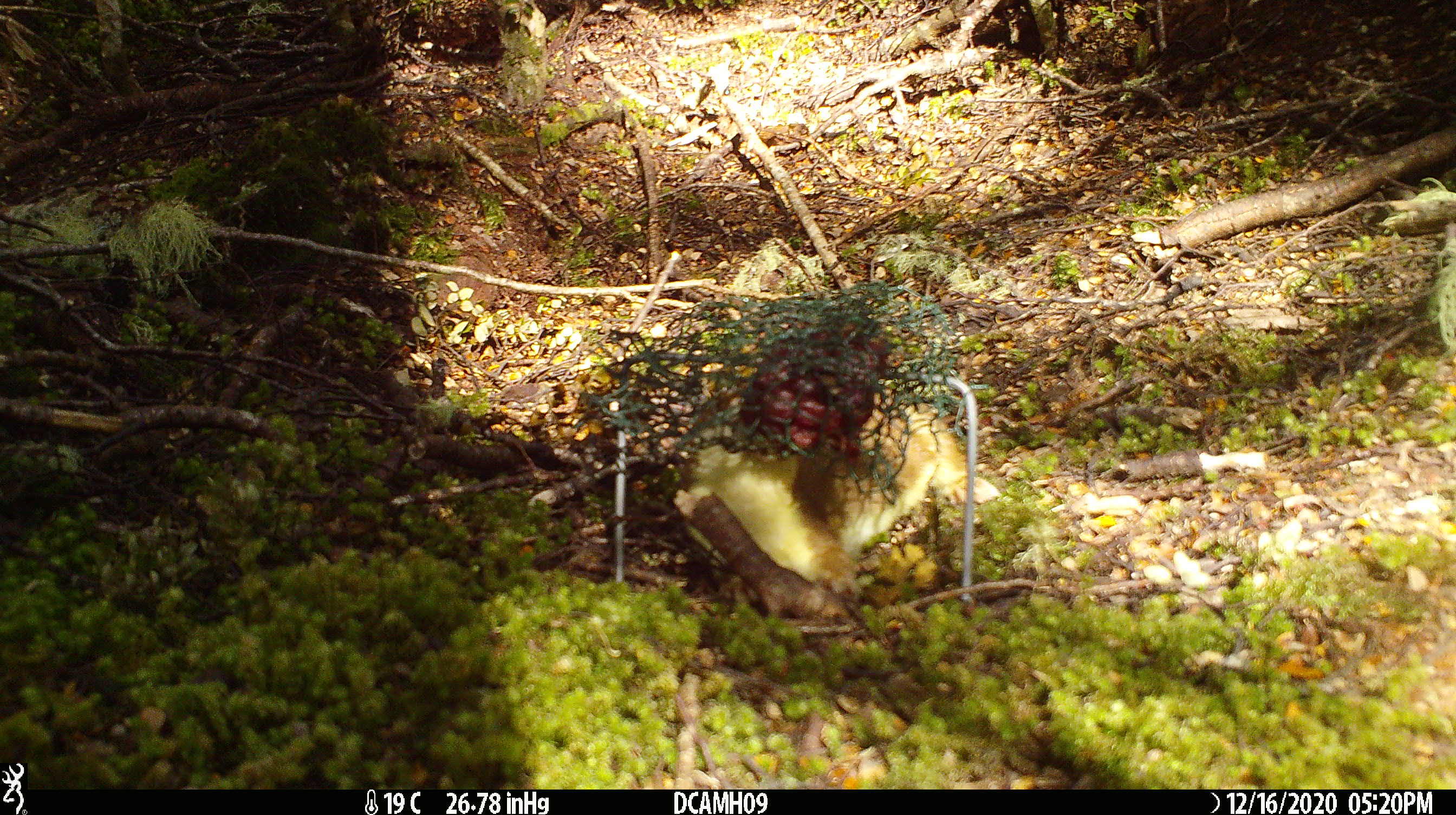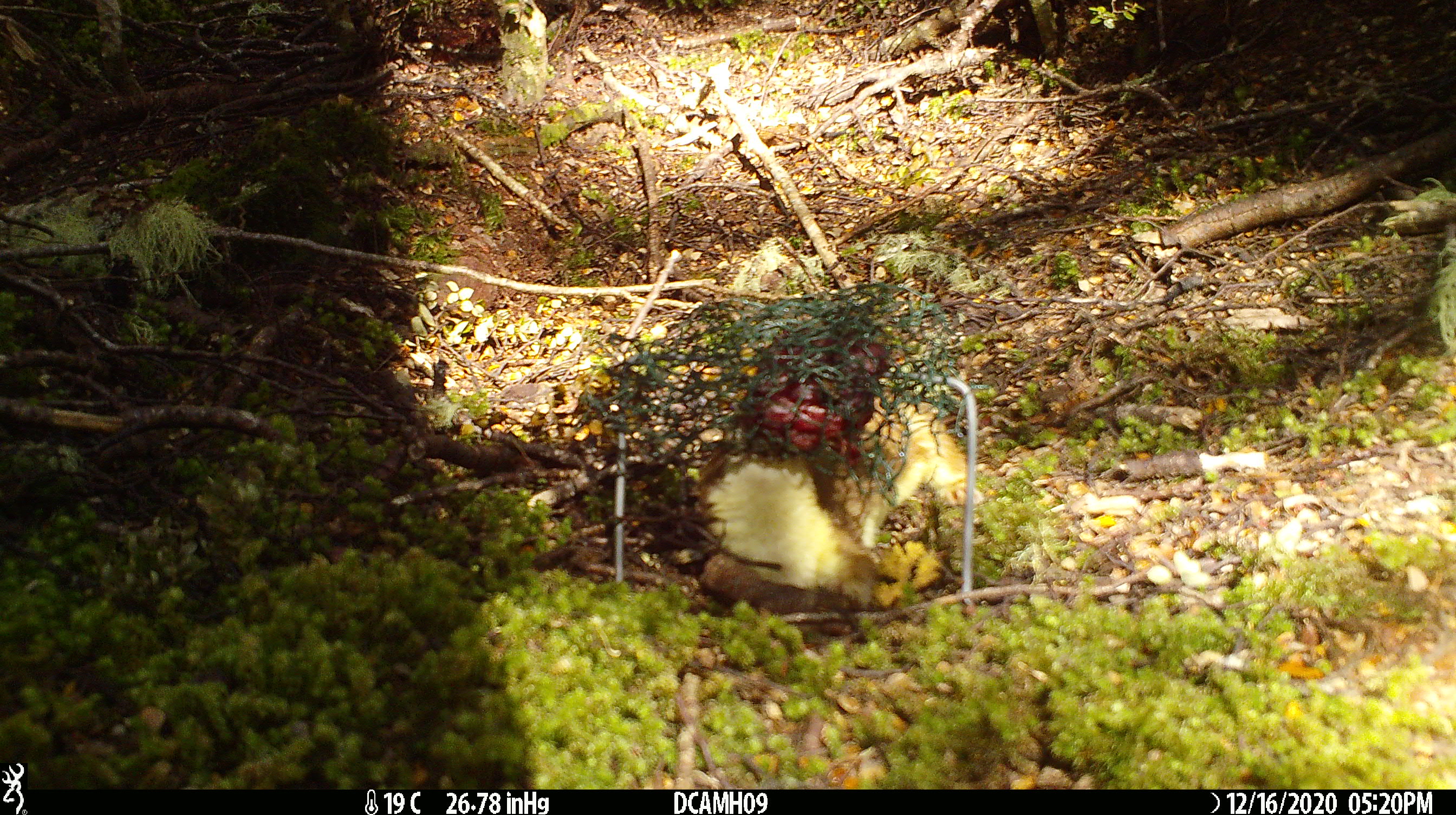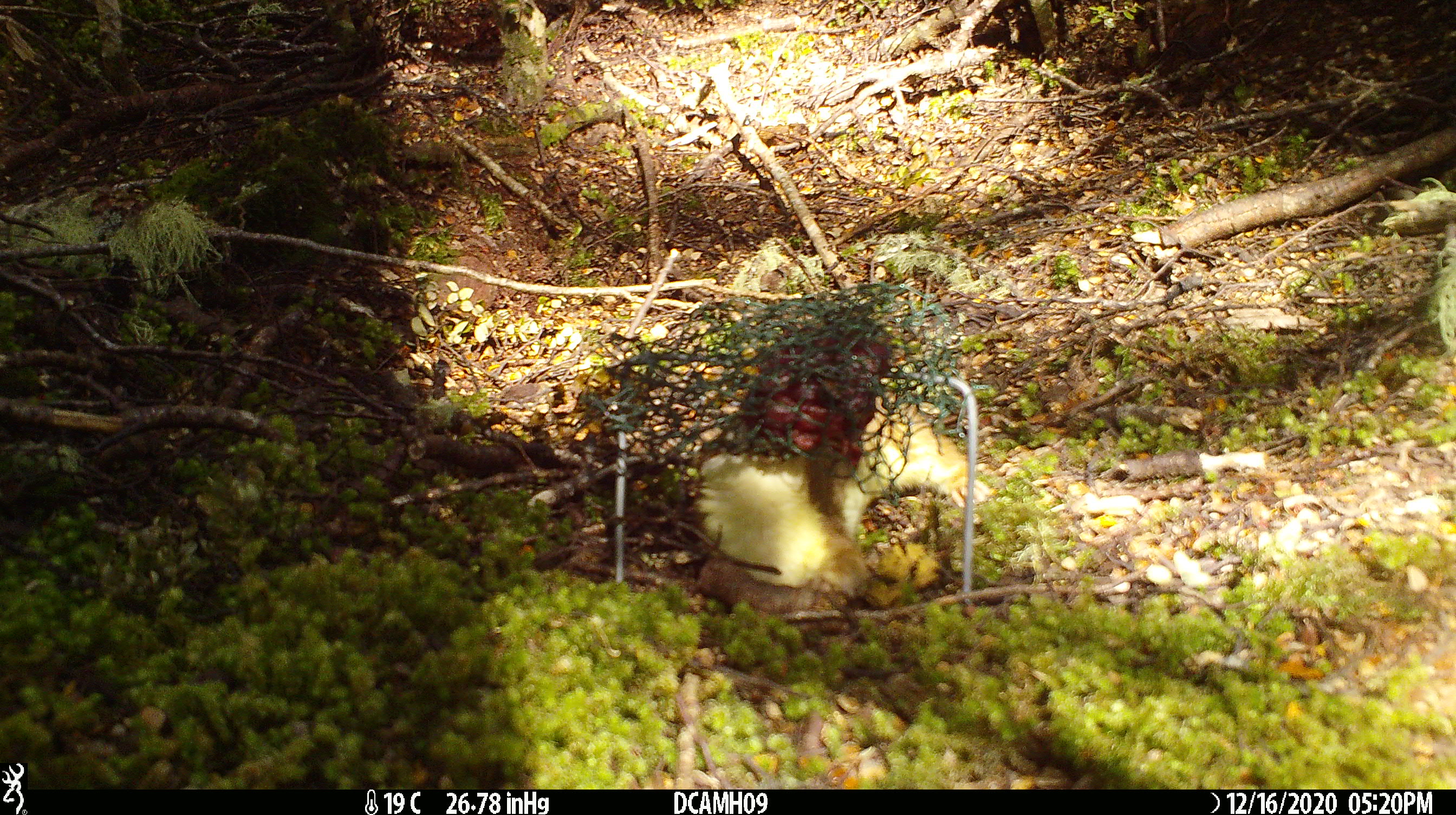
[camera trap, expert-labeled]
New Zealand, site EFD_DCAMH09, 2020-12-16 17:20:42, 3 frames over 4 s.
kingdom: Animalia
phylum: Chordata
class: Mammalia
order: Carnivora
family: Mustelidae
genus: Mustela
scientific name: Mustela erminea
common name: stoat